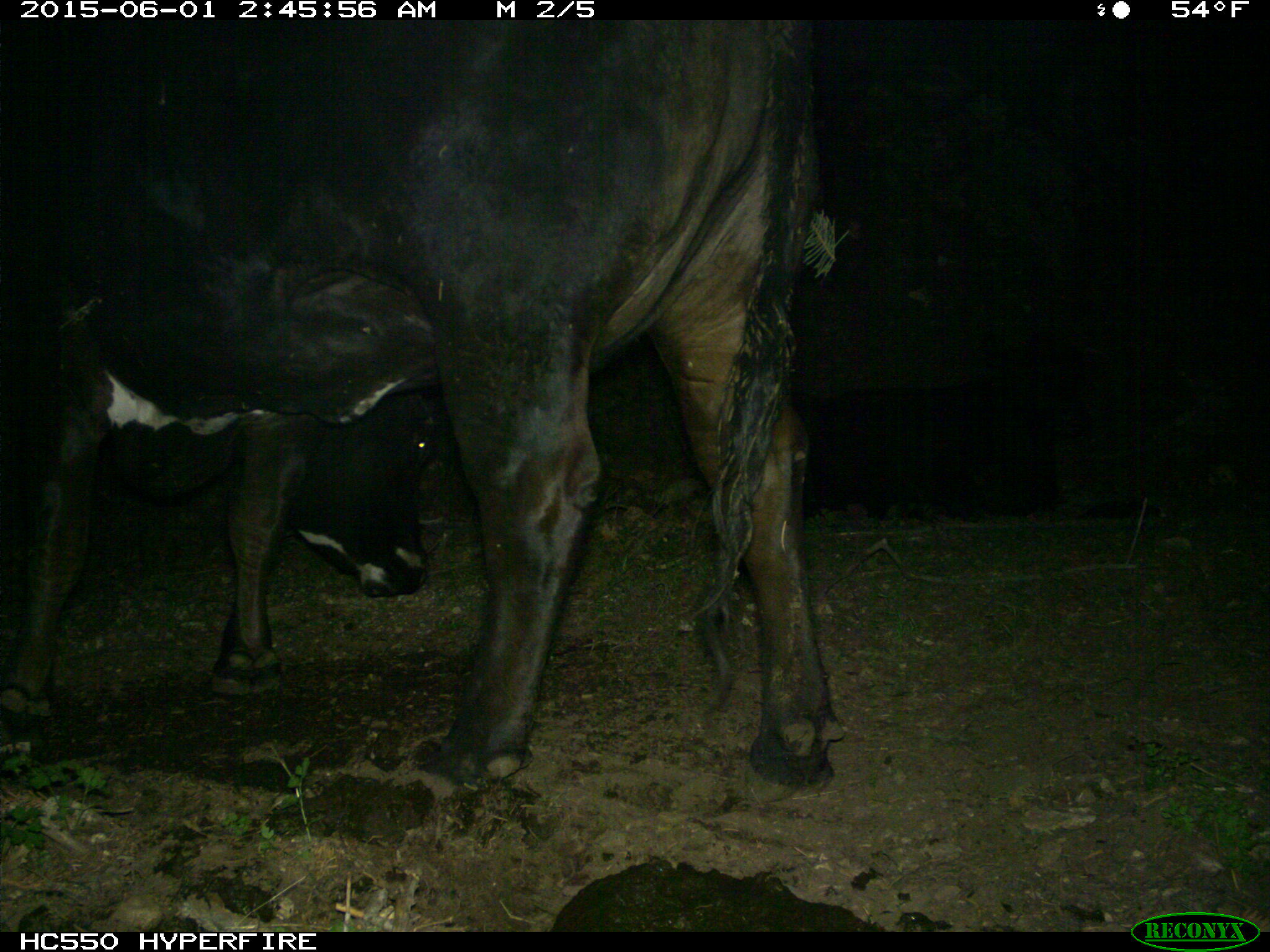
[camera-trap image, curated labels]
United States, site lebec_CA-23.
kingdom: Animalia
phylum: Chordata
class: Mammalia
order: Artiodactyla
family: Bovidae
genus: Bos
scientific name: Bos taurus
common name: domestic cow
Bos taurus (domestic cow).